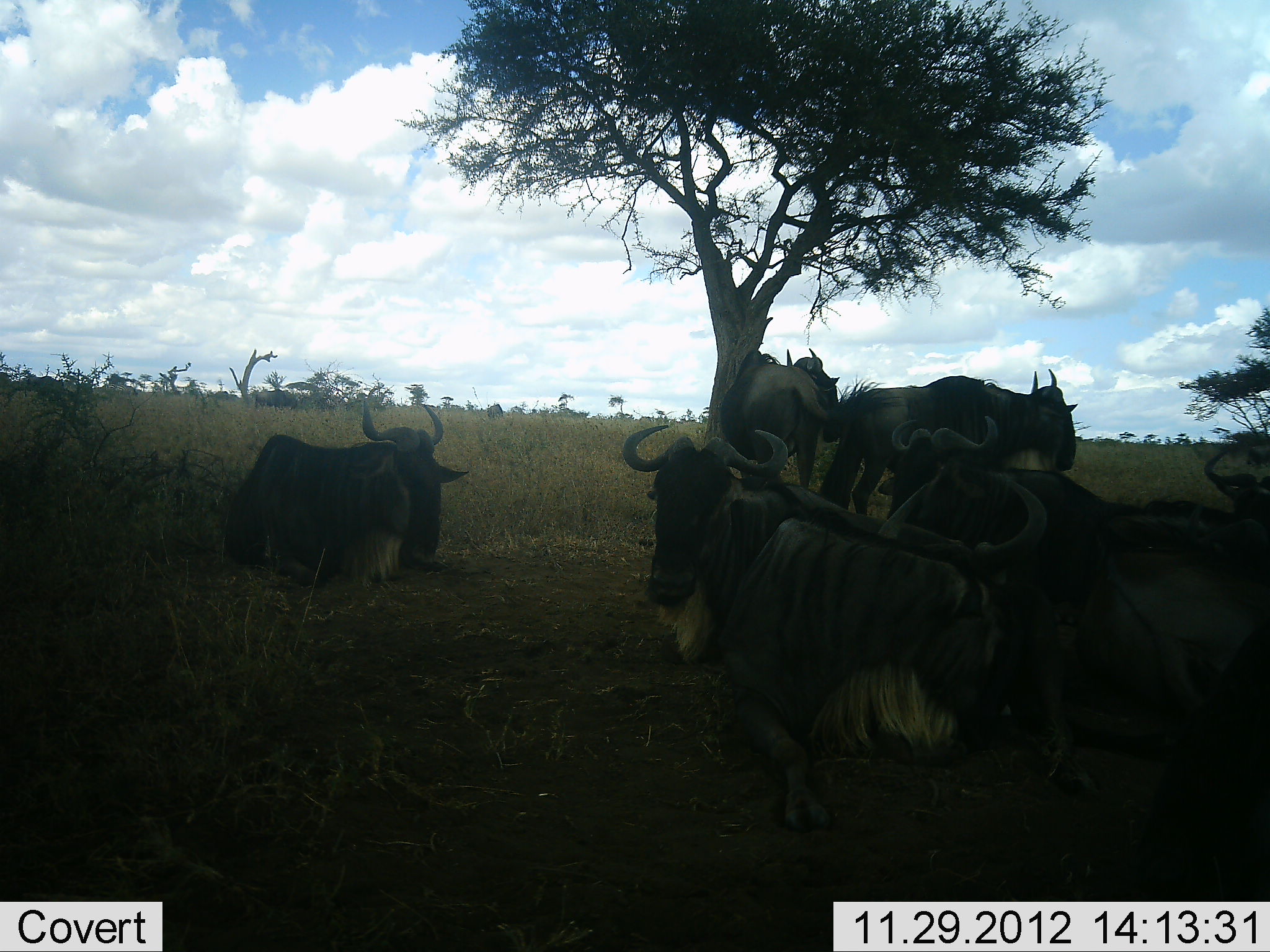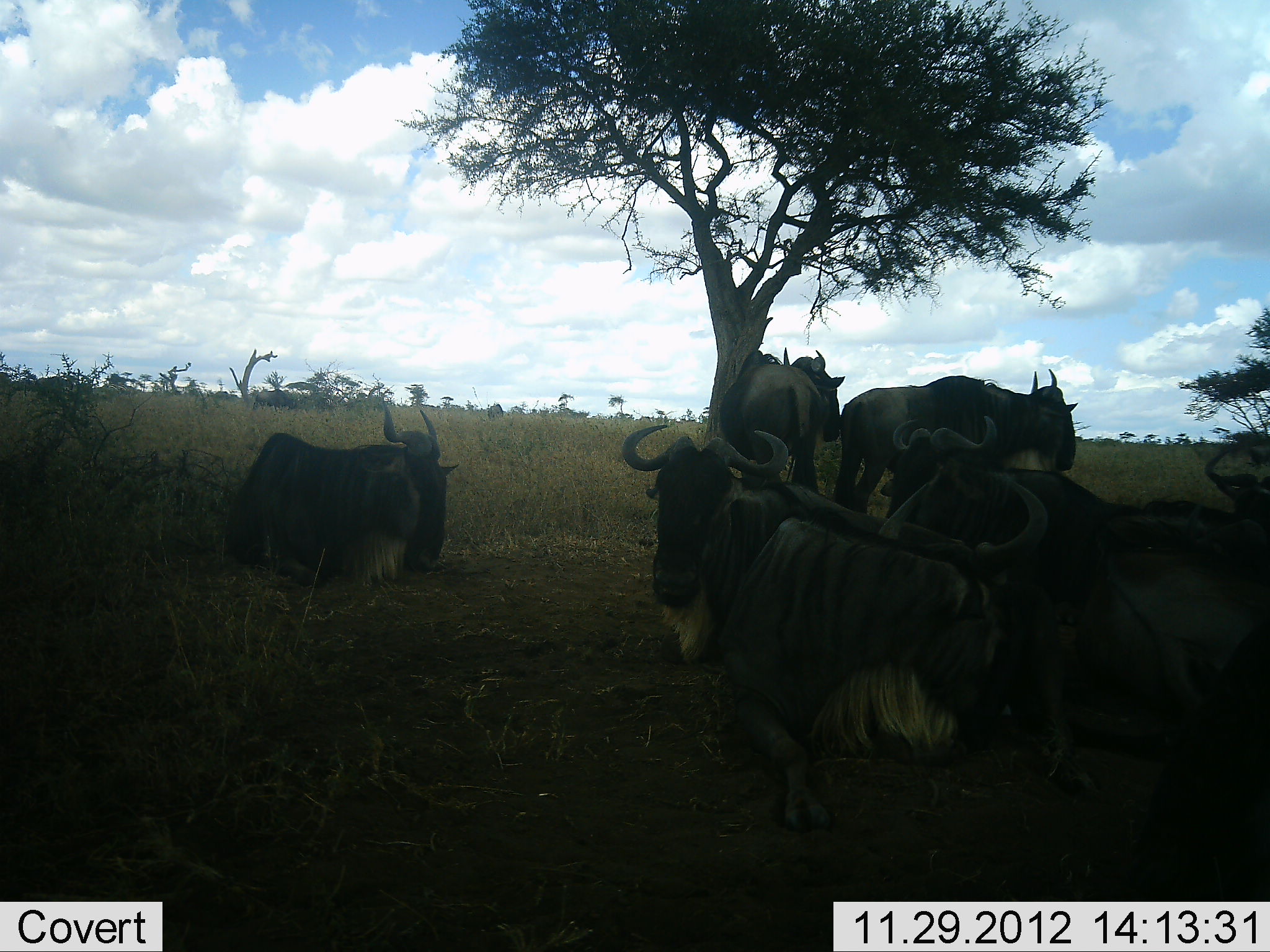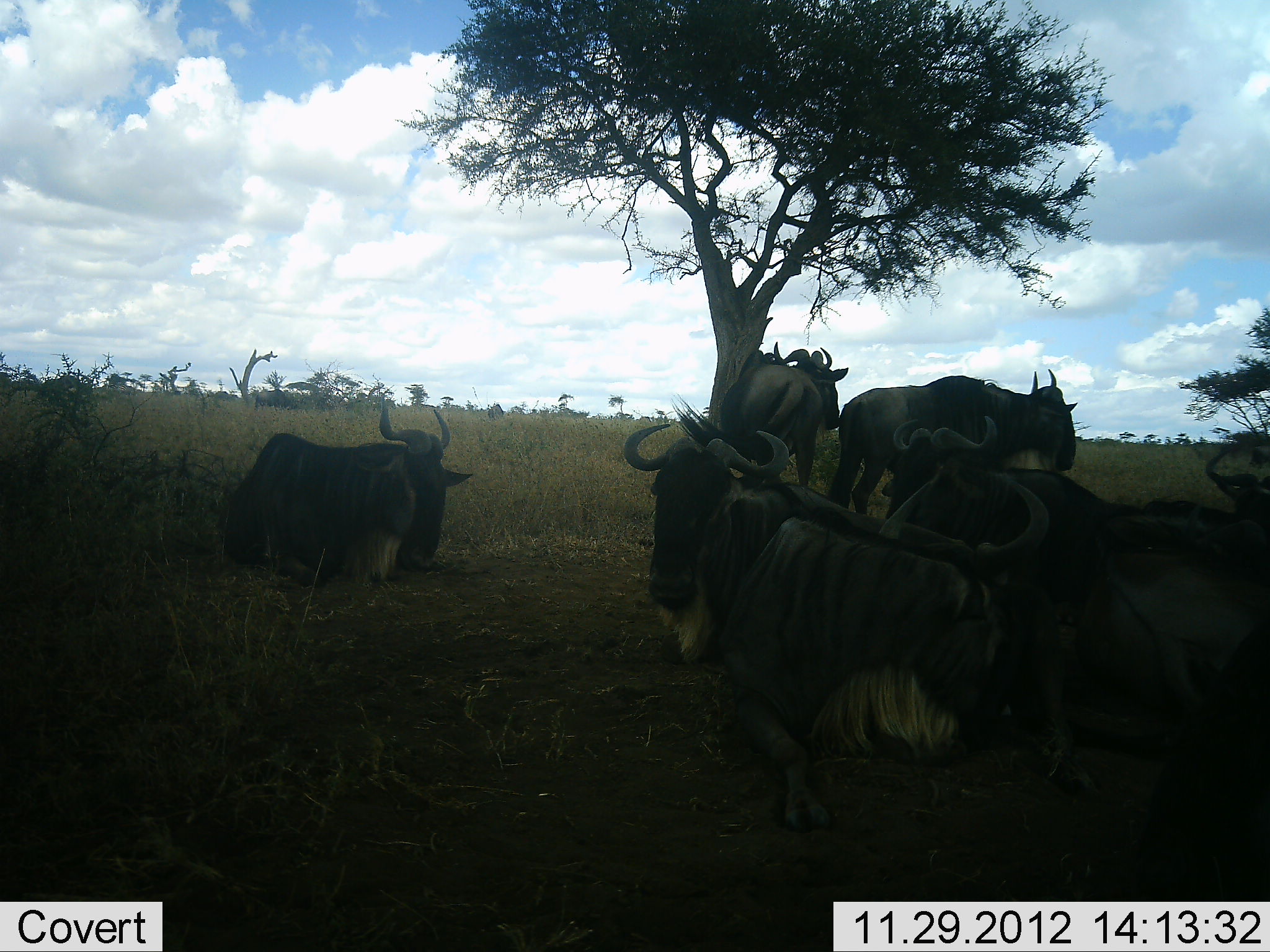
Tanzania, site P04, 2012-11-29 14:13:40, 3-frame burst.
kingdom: Animalia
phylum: Chordata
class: Mammalia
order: Artiodactyla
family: Bovidae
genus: Connochaetes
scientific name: Connochaetes taurinus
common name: blue wildebeest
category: wildebeest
Wildebeest (blue wildebeest) (Connochaetes taurinus), count 7. Behavior (volunteer vote fractions): standing 90%, resting 100%, moving 0%, interacting 0%. Young present (vote fraction): 0%. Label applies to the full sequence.